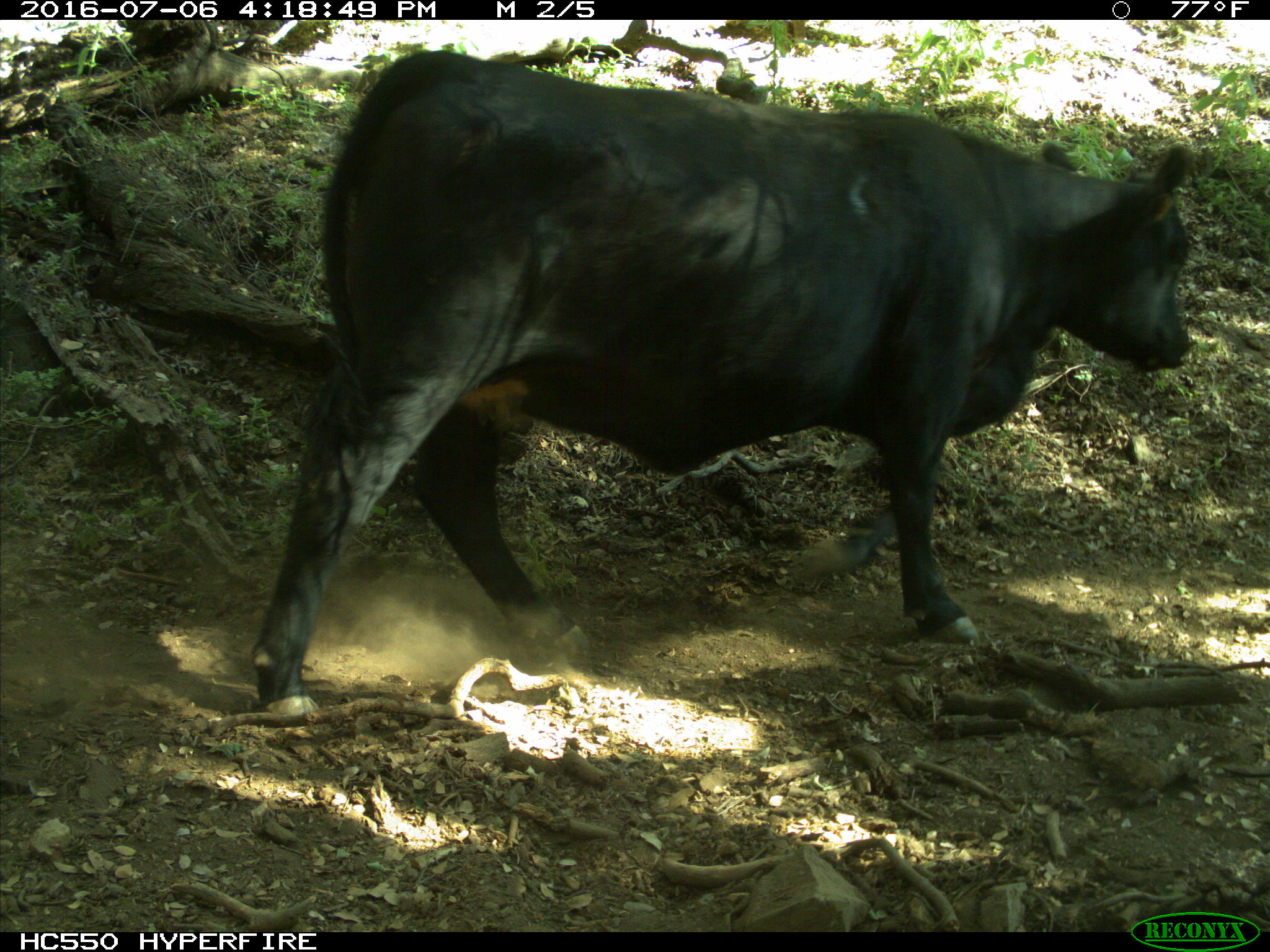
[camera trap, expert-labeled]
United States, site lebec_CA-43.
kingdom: Animalia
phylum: Chordata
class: Mammalia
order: Artiodactyla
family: Bovidae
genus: Bos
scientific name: Bos taurus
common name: domestic cow